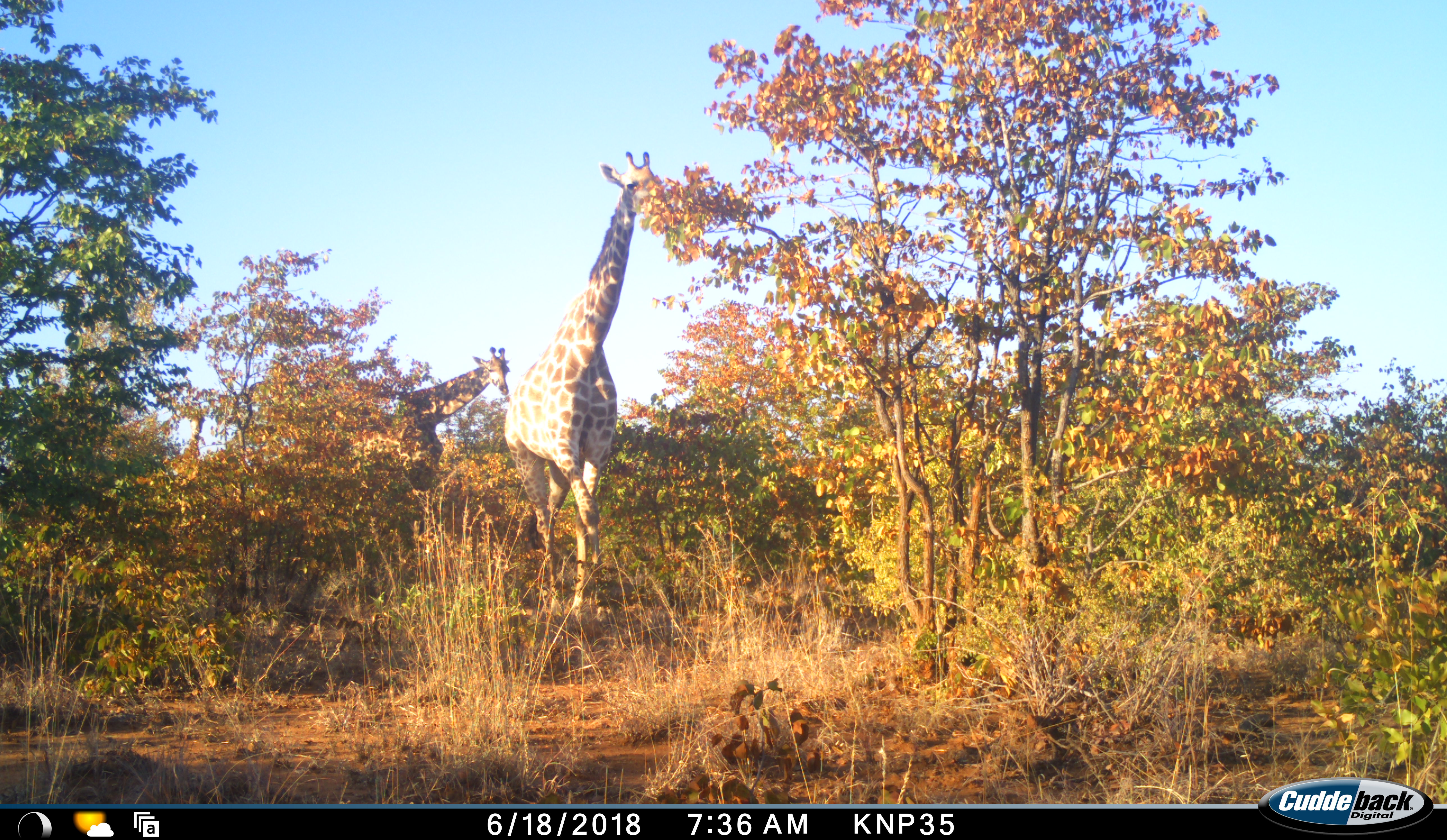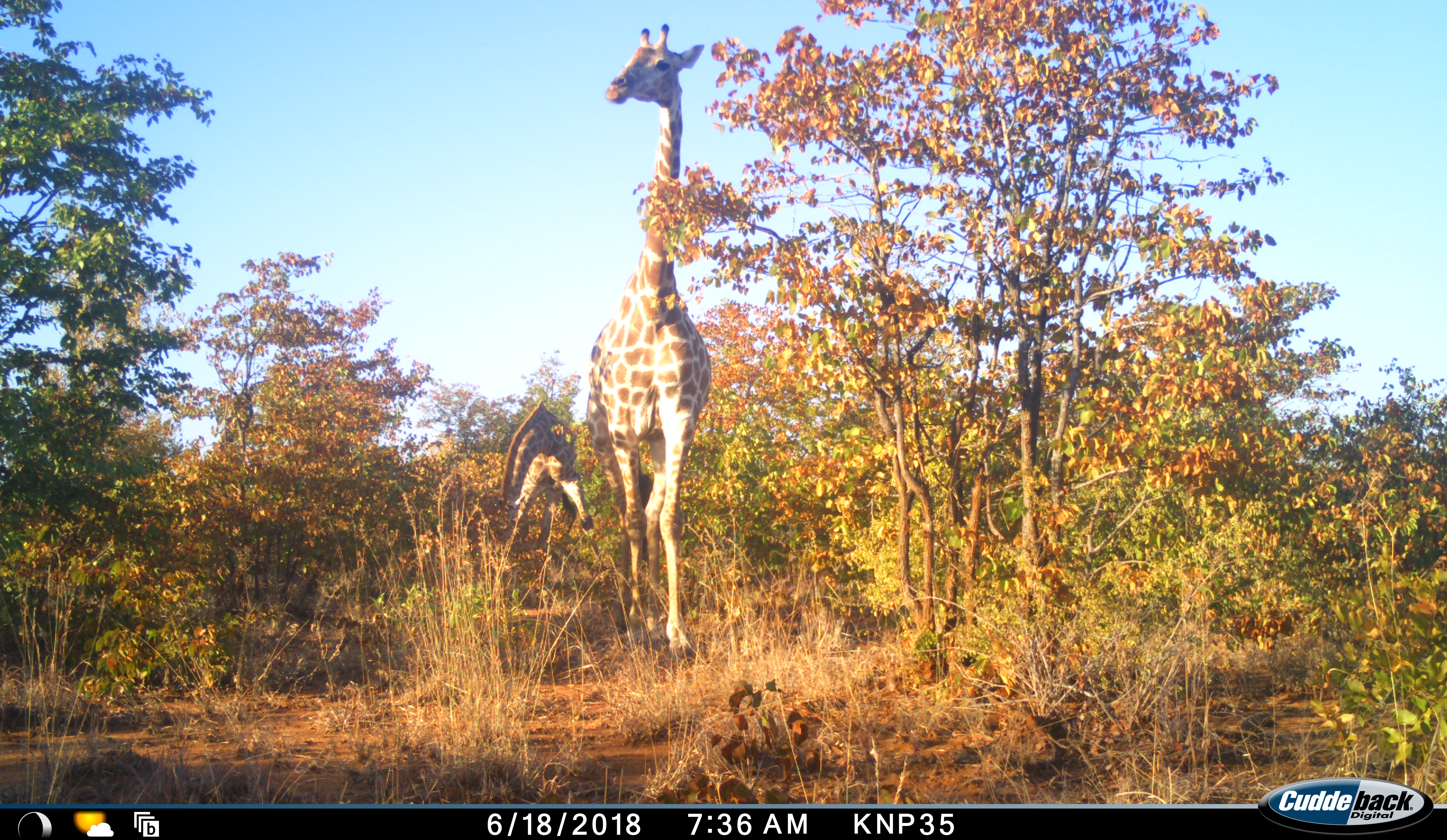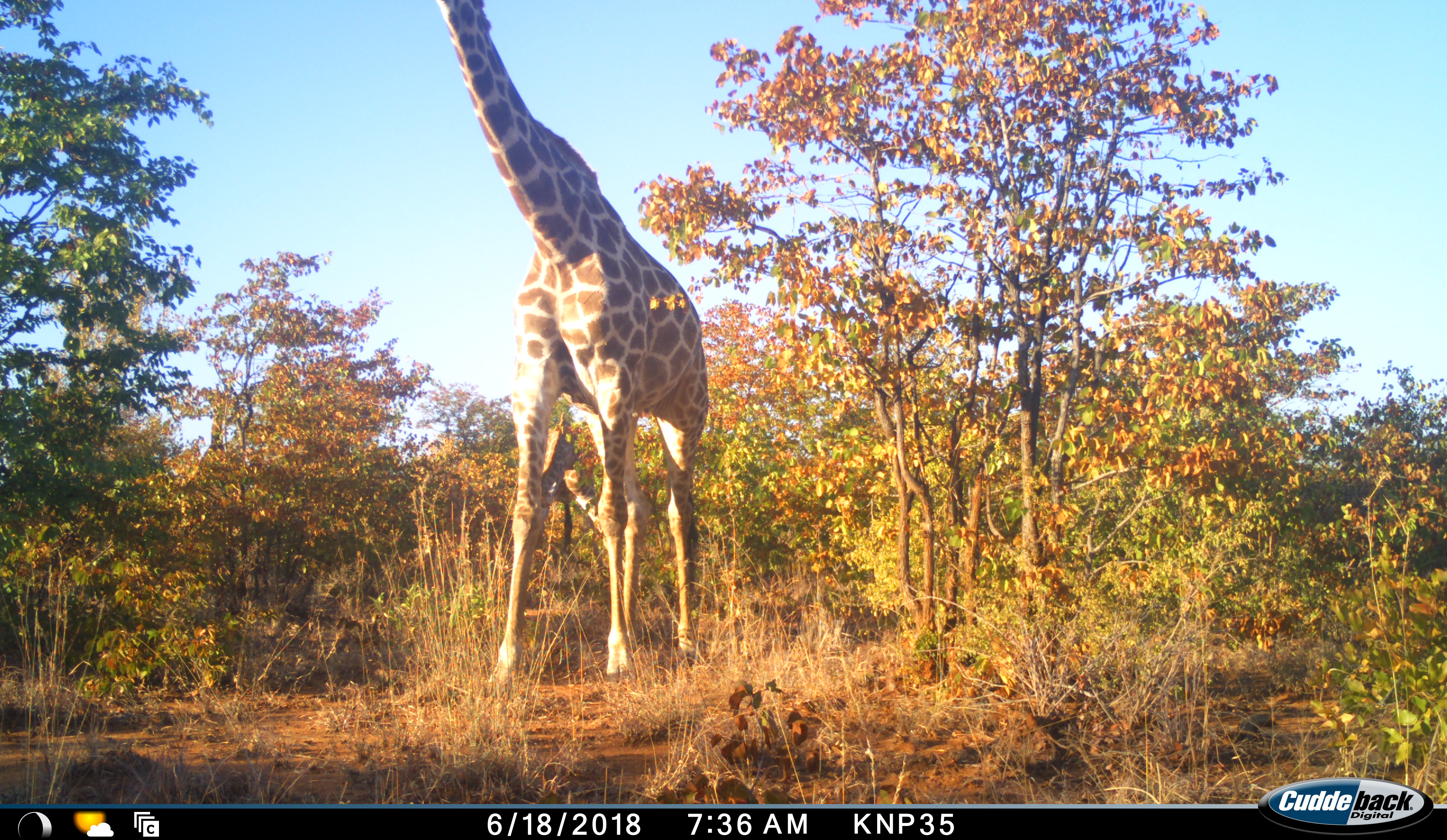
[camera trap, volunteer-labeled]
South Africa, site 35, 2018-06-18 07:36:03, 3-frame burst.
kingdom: Animalia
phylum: Chordata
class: Mammalia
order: Artiodactyla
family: Giraffidae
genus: Giraffa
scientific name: Giraffa camelopardalis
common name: giraffe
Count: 2.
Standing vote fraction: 0%.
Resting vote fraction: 0%.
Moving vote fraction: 90%.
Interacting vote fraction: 0%.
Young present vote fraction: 0%.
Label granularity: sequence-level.